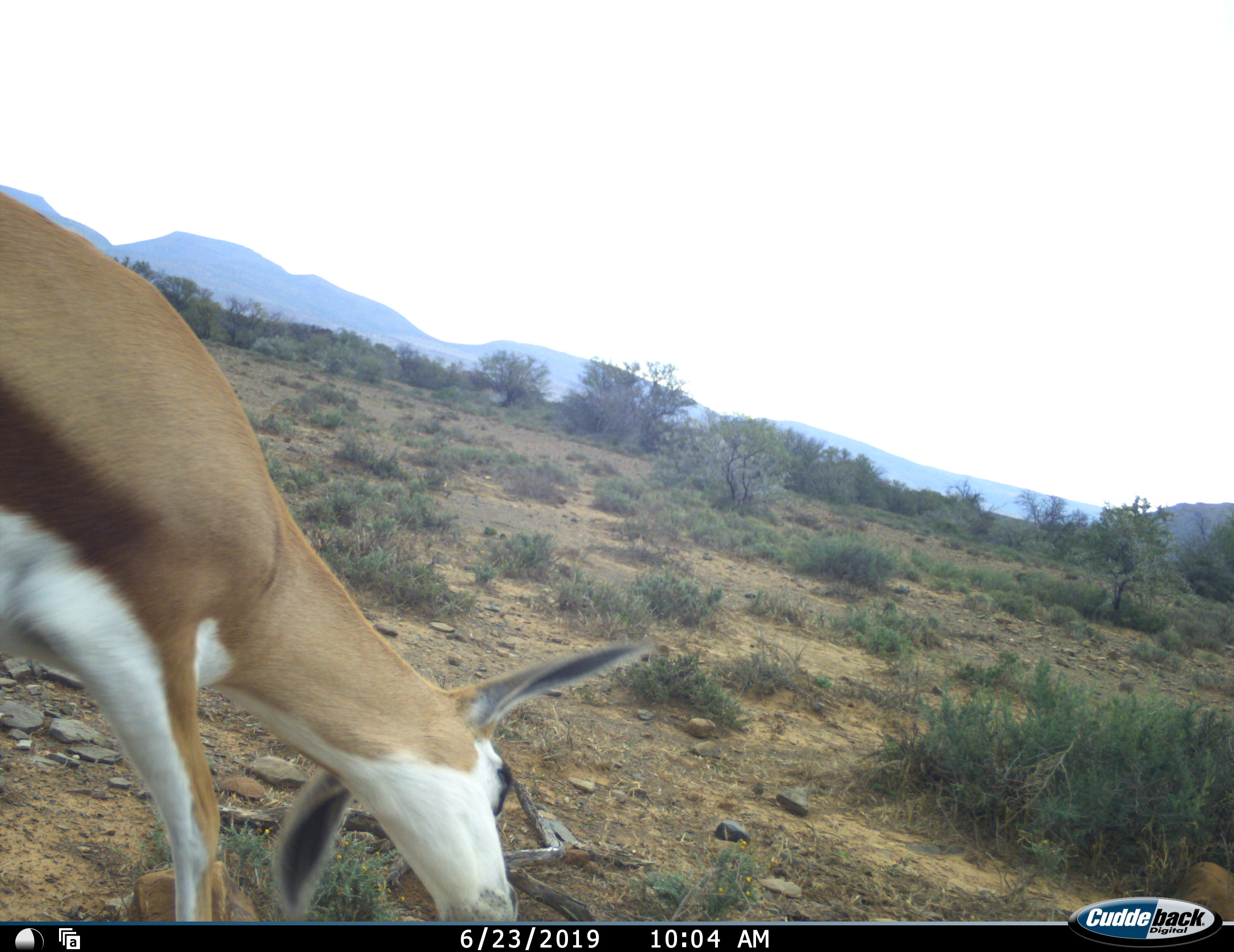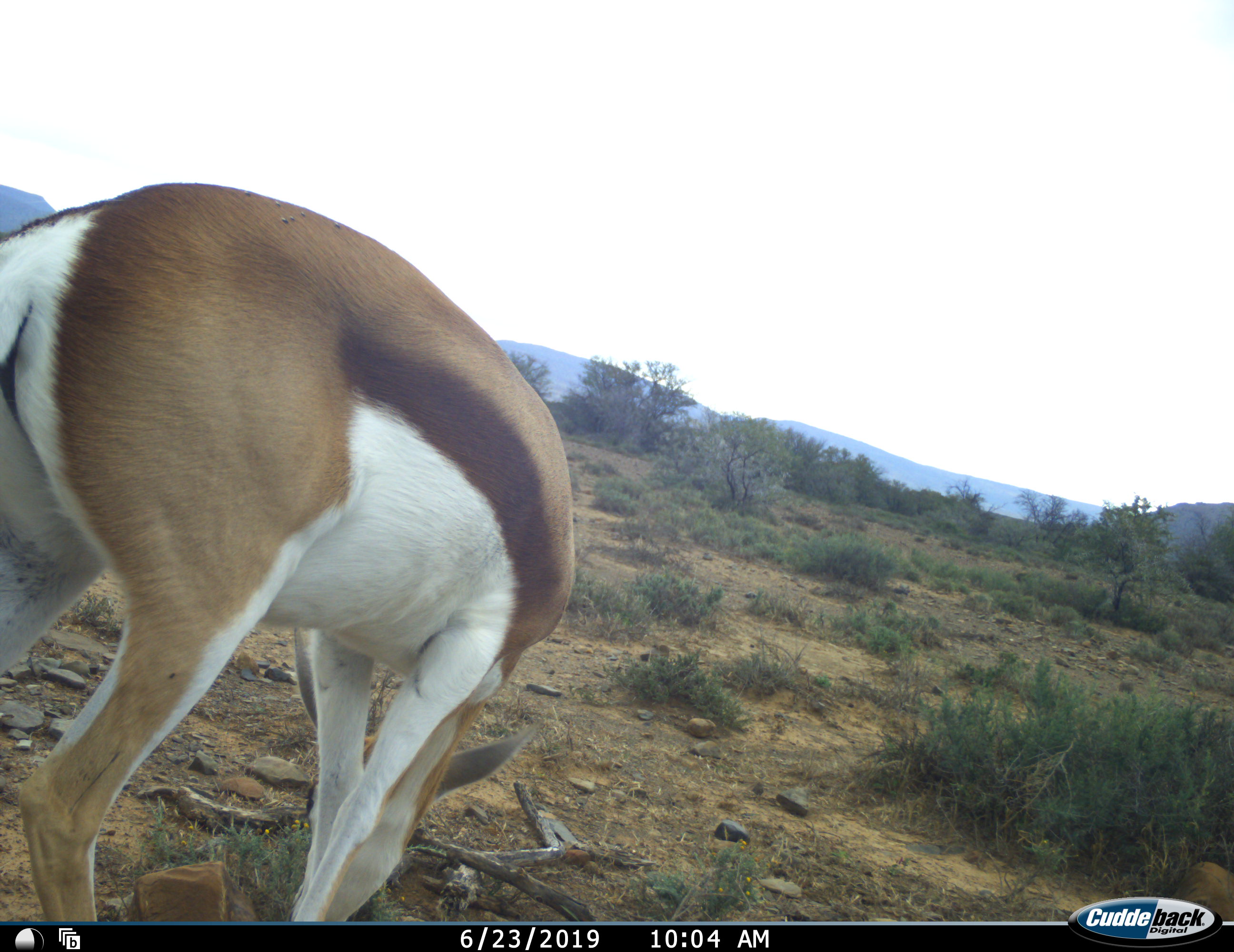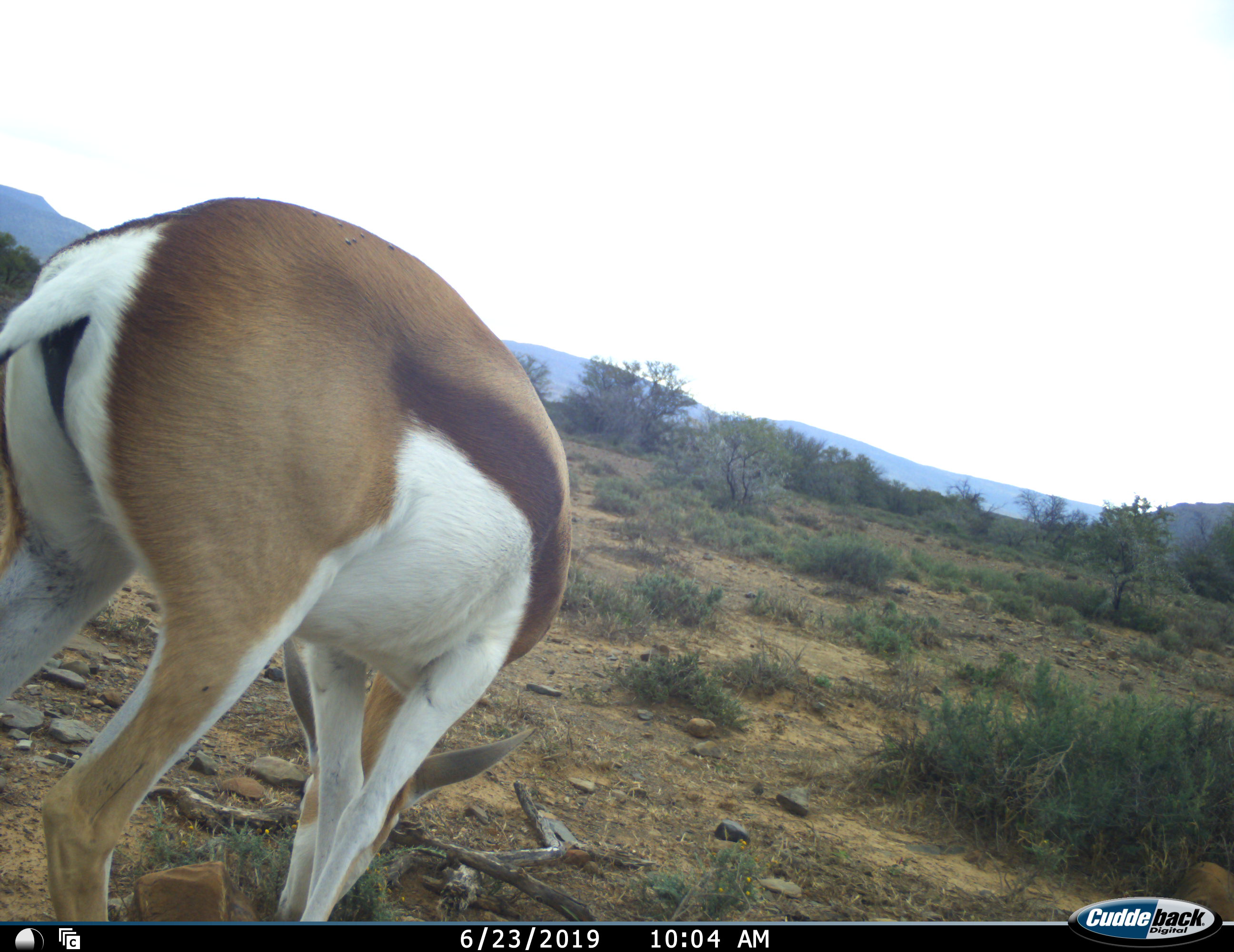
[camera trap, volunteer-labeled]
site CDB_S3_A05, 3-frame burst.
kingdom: Animalia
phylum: Chordata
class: Mammalia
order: Artiodactyla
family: Bovidae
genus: Antidorcas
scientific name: Antidorcas marsupialis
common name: springbok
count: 1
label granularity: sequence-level